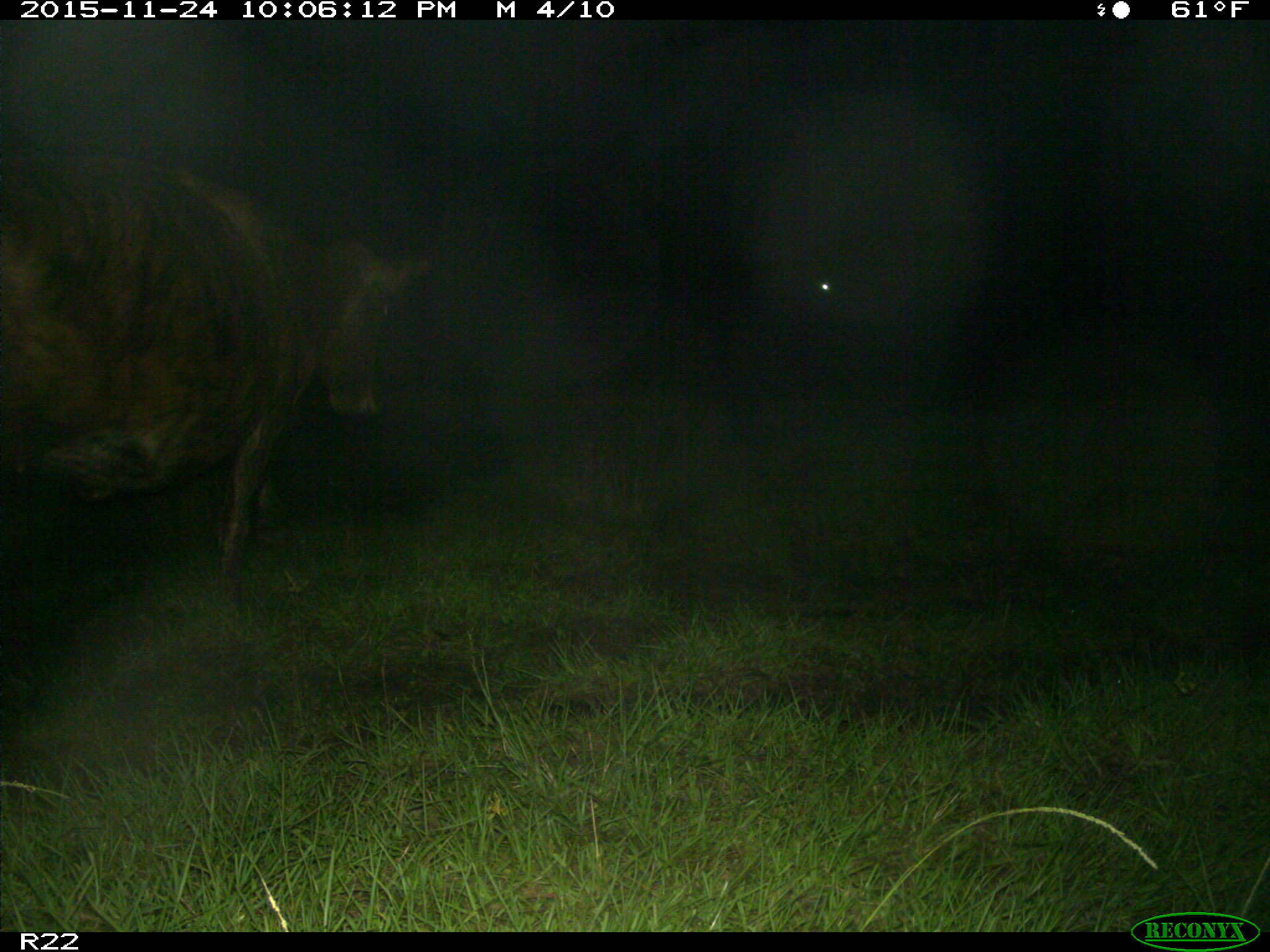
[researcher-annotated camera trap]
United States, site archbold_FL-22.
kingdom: Animalia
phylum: Chordata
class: Mammalia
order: Artiodactyla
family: Bovidae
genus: Bos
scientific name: Bos taurus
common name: domestic cow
Bos taurus (domestic cow).